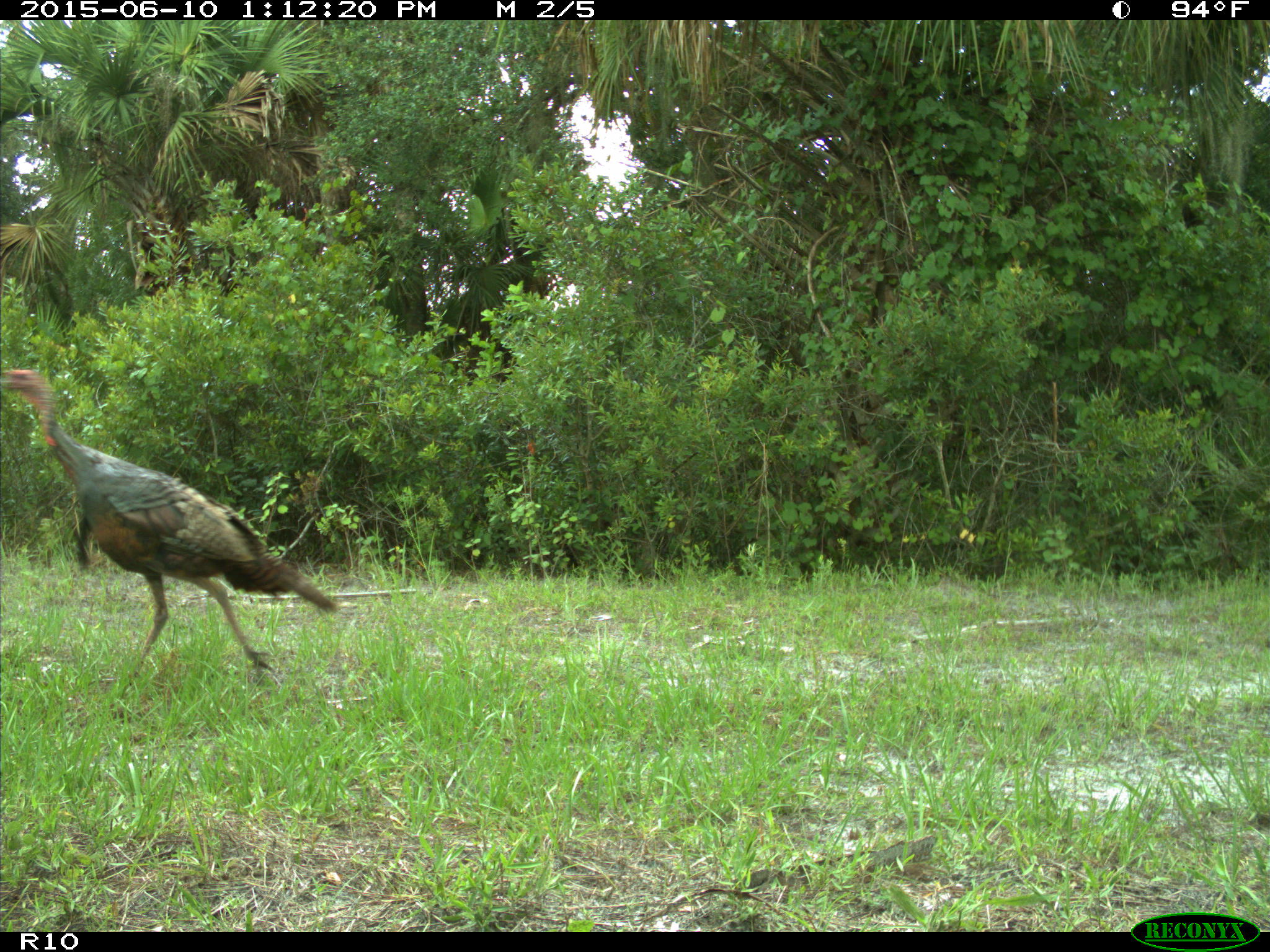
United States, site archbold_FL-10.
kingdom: Animalia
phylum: Chordata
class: Aves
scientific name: Aves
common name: birds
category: unidentified bird